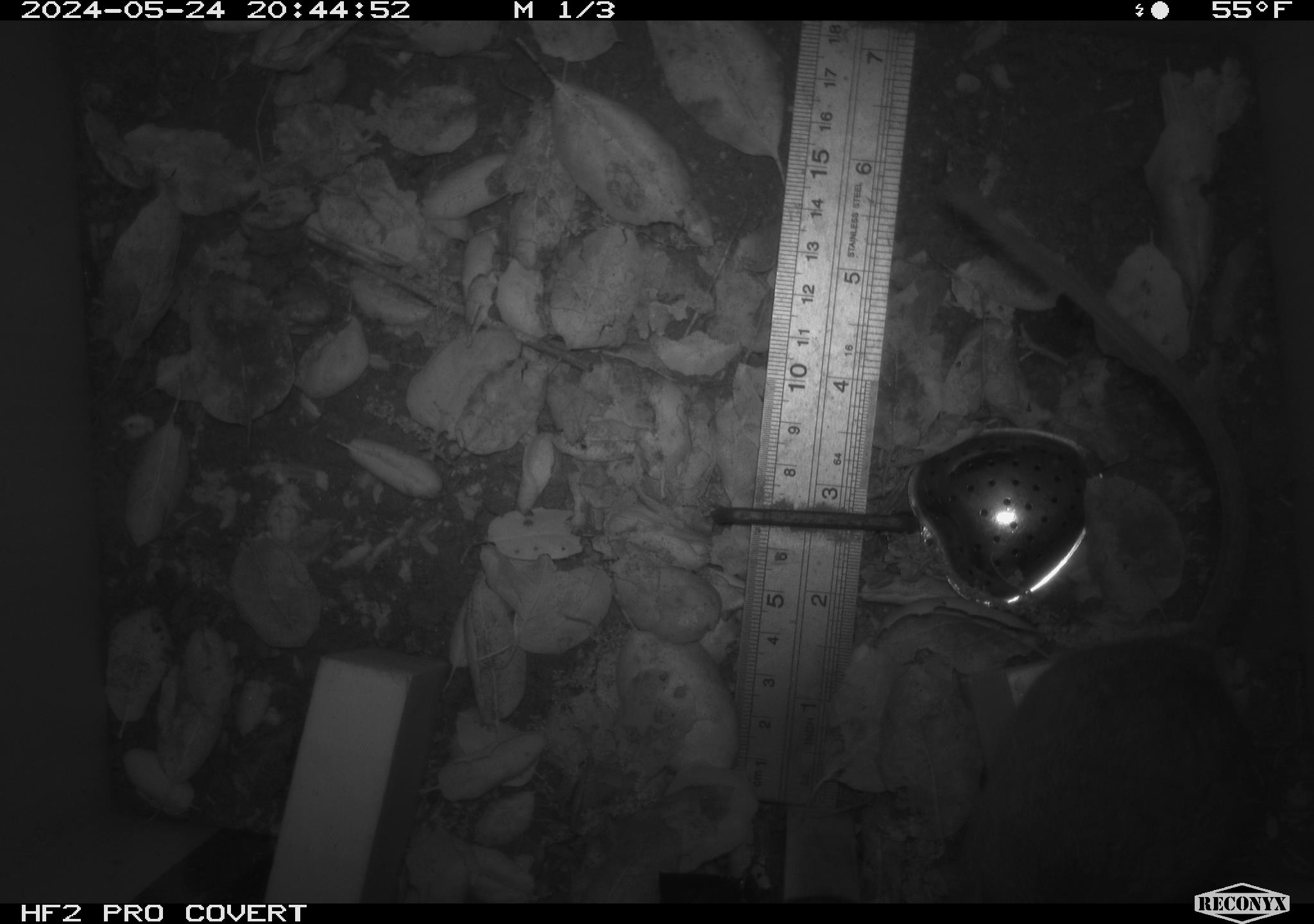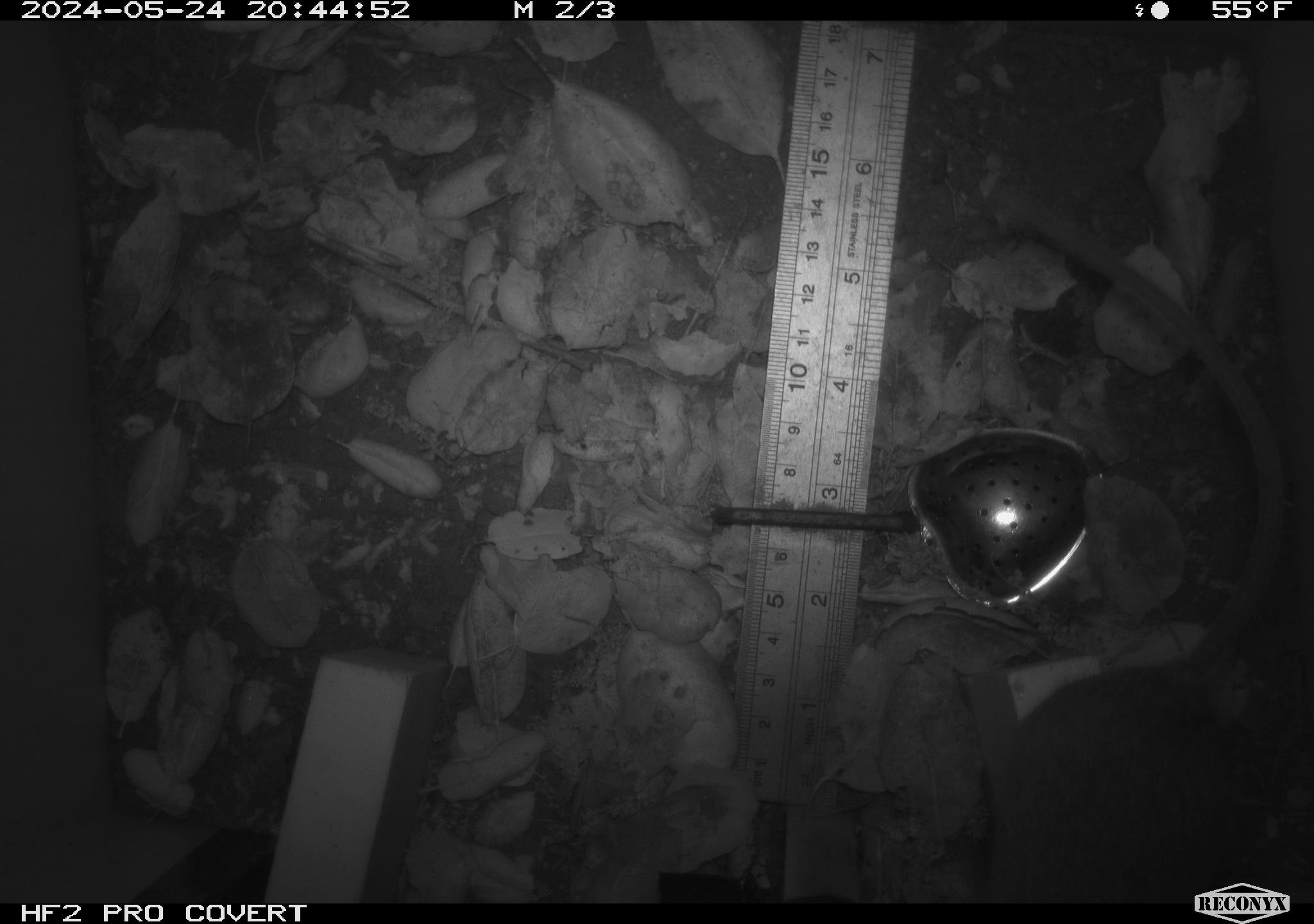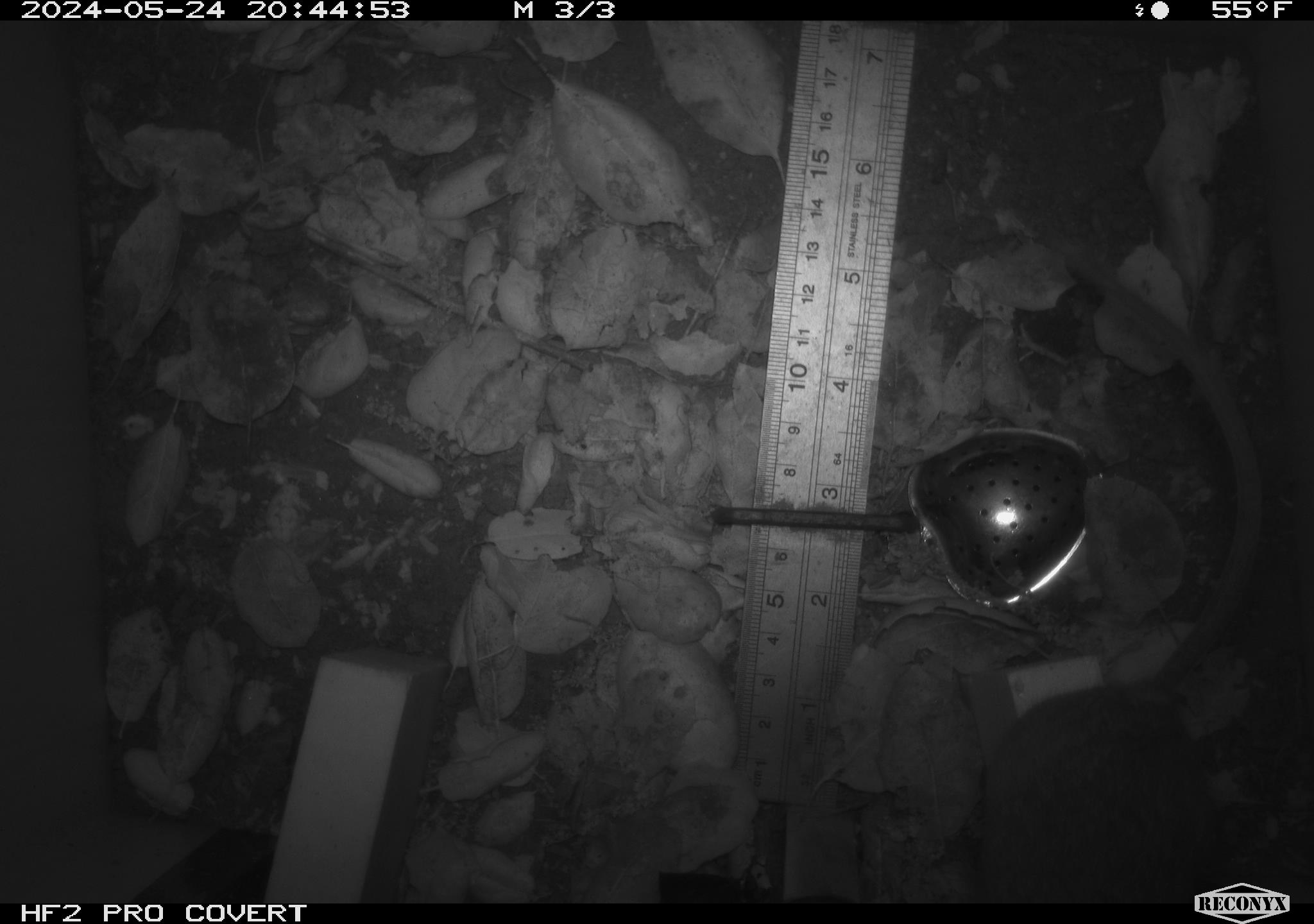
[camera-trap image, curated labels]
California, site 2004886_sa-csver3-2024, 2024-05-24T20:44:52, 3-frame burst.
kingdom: Animalia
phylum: Chordata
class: Mammalia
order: Rodentia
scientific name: Rodentia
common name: rodent